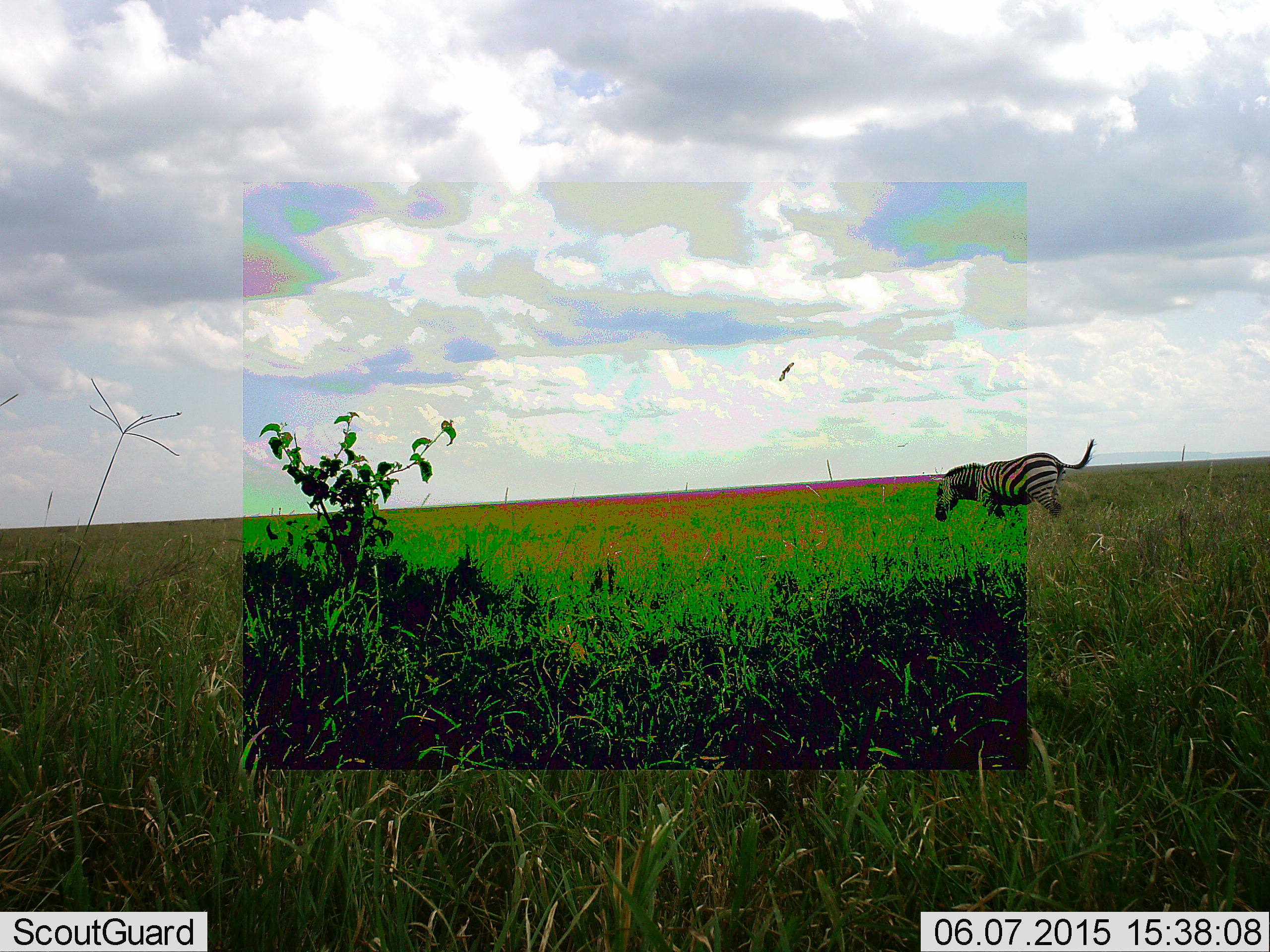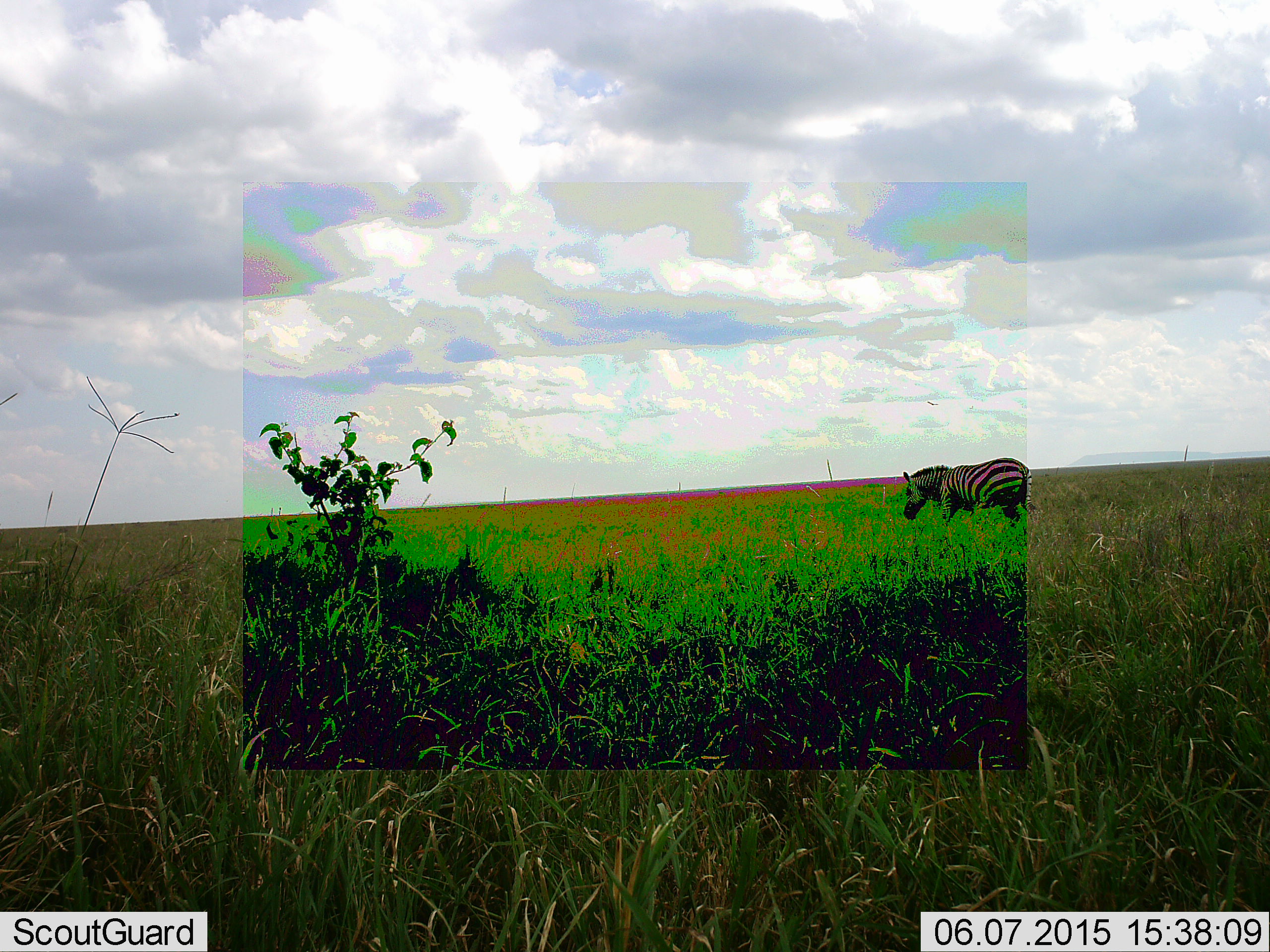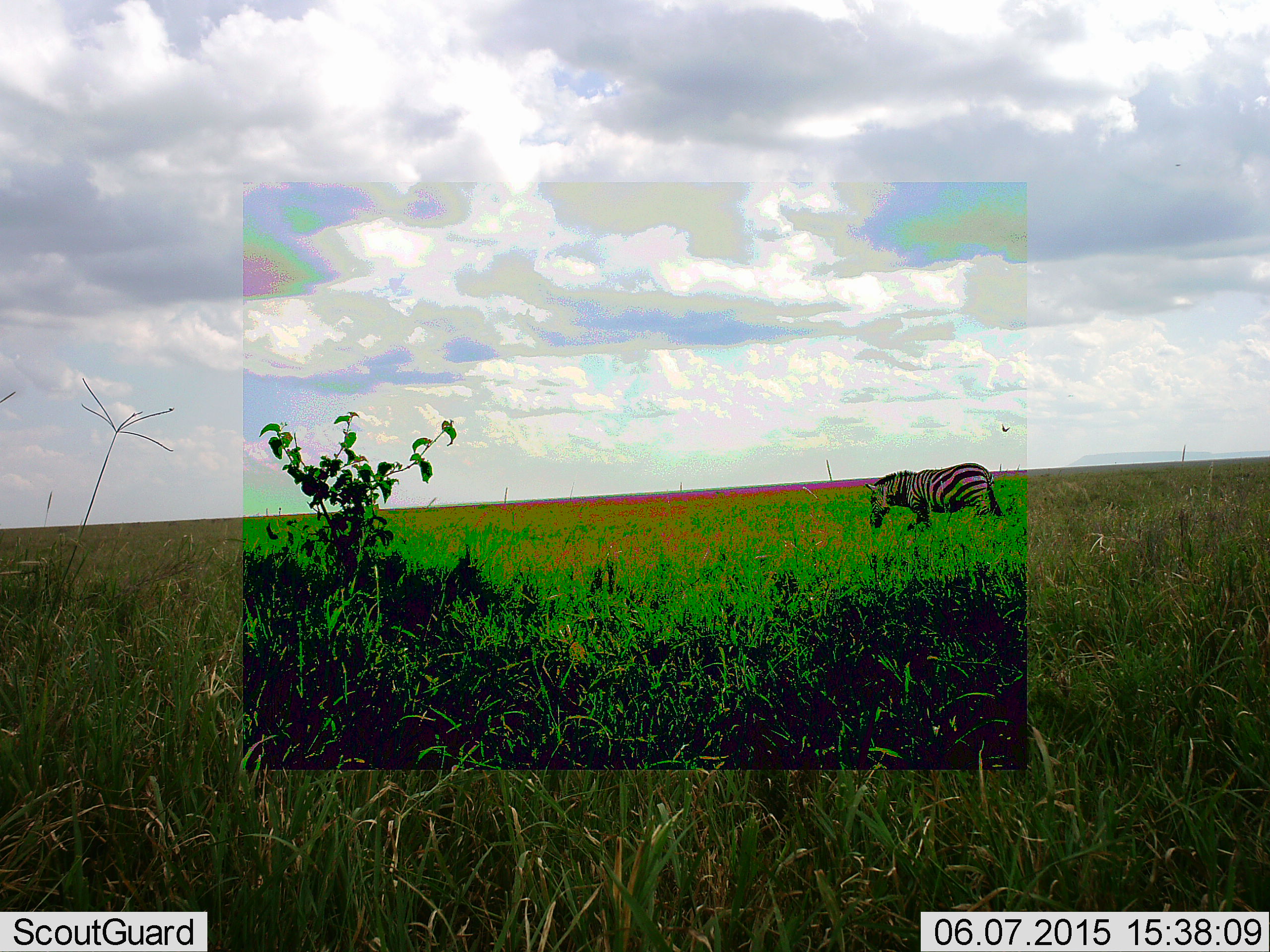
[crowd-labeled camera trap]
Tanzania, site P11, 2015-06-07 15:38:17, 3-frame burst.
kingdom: Animalia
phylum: Chordata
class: Mammalia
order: Perissodactyla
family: Equidae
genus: Equus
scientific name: Equus quagga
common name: plains zebra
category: zebra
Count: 1.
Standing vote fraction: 12%.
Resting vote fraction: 0%.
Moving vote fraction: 82%.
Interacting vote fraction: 0%.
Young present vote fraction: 0%.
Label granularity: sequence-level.